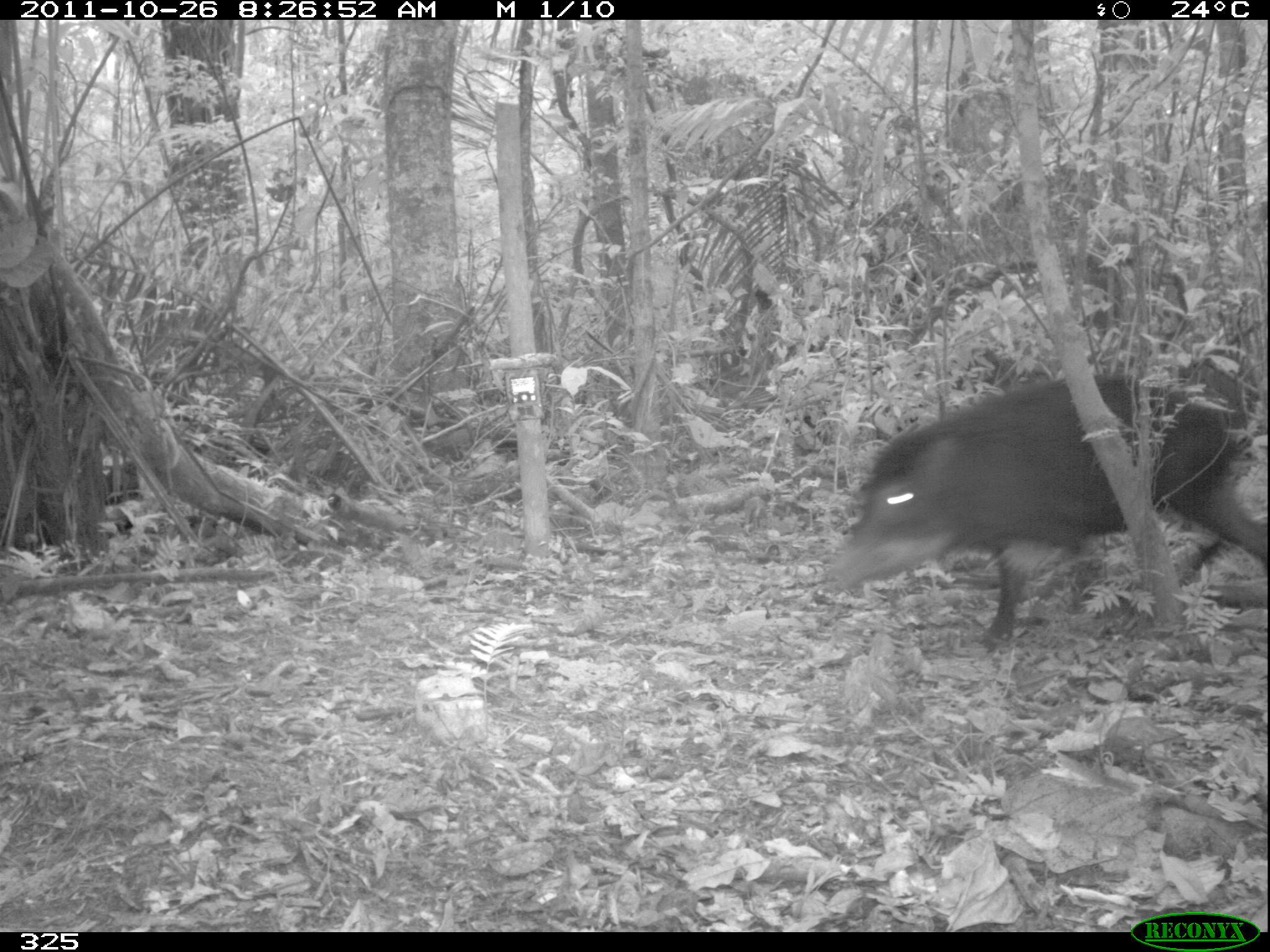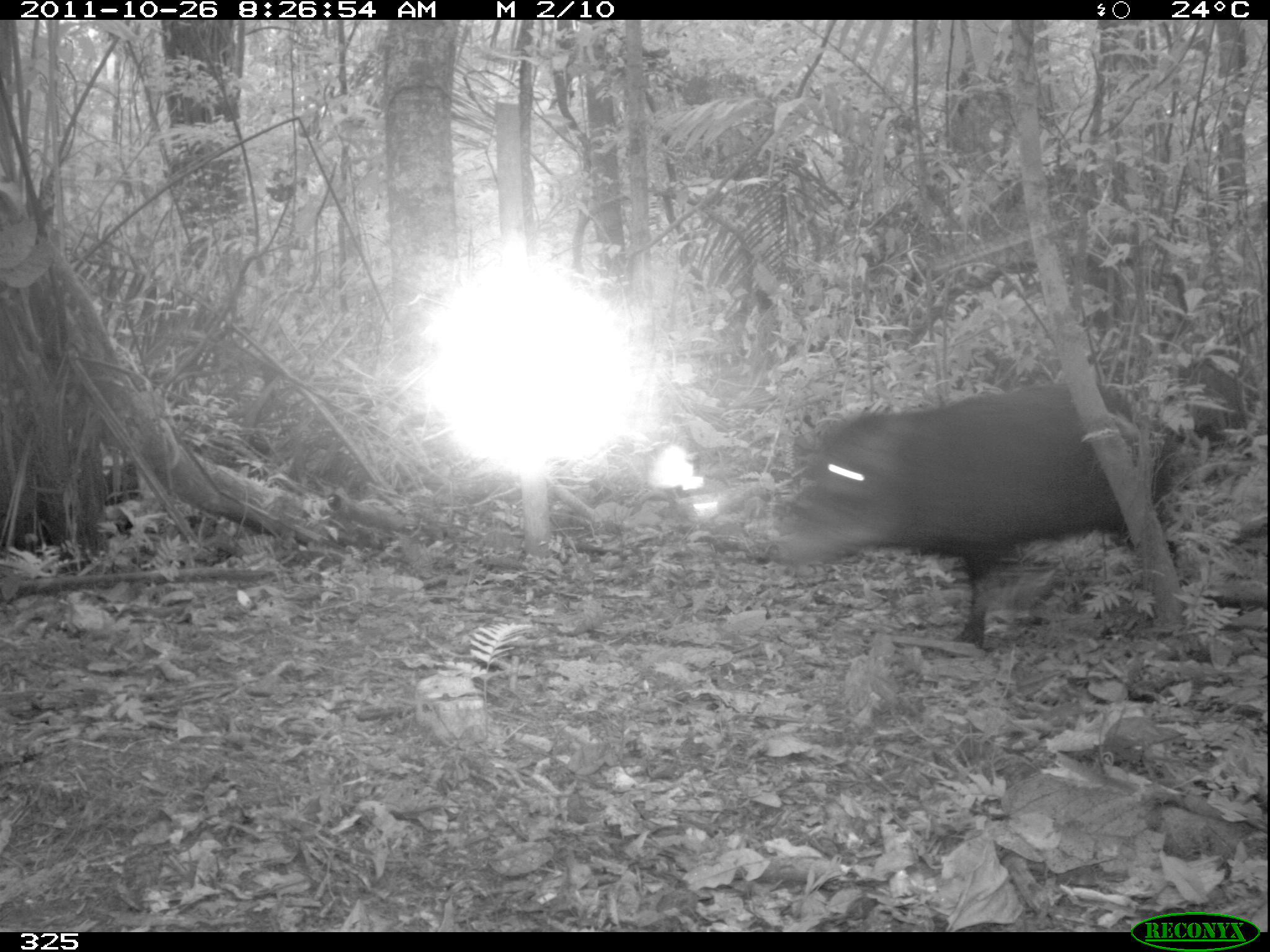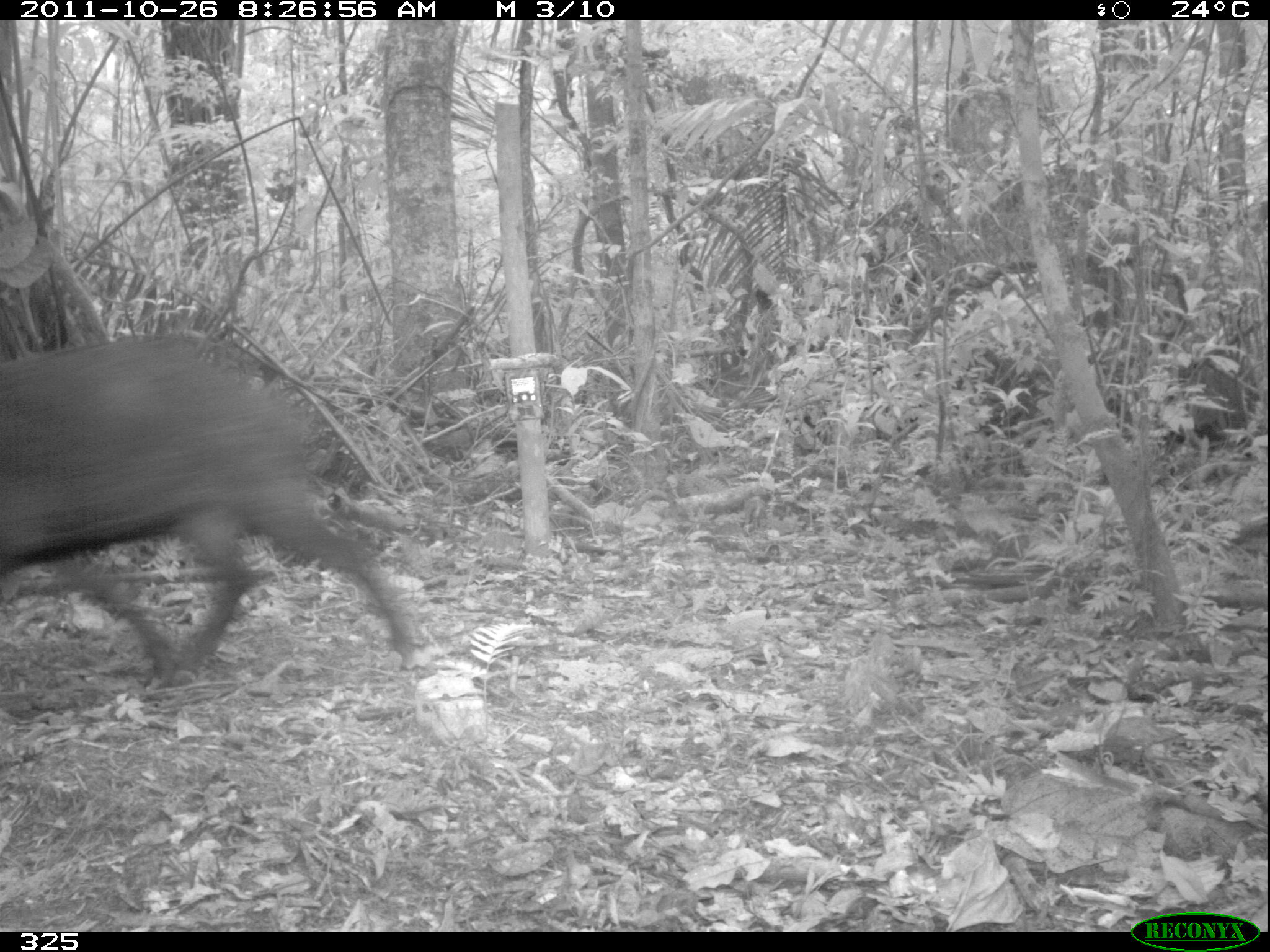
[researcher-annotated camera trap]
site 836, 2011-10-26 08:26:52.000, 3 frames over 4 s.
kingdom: Animalia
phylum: Chordata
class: Mammalia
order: Artiodactyla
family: Tayassuidae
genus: Tayassu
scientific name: Tayassu pecari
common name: white-lipped peccary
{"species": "Tayassu pecari (white-lipped peccary)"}